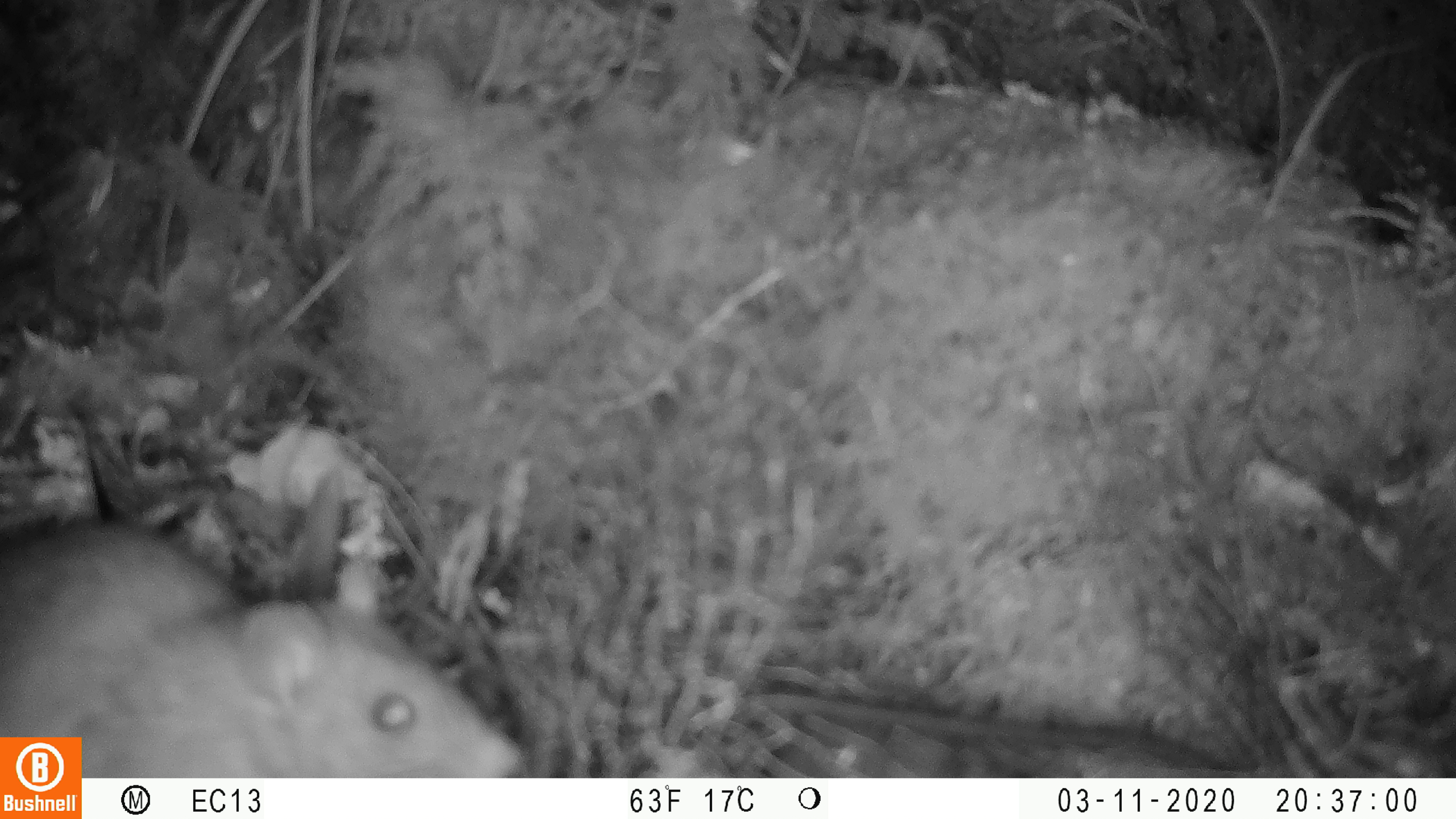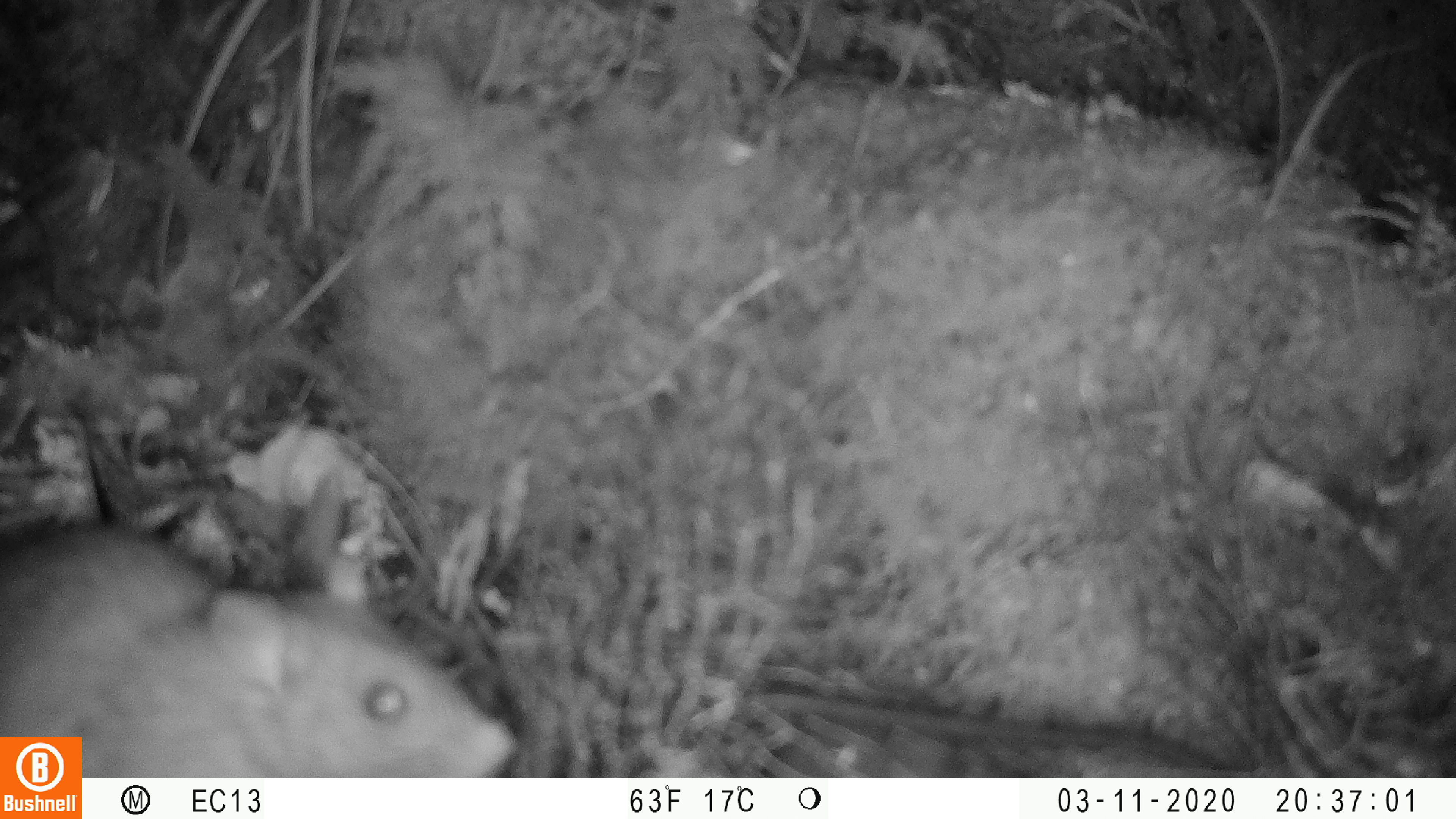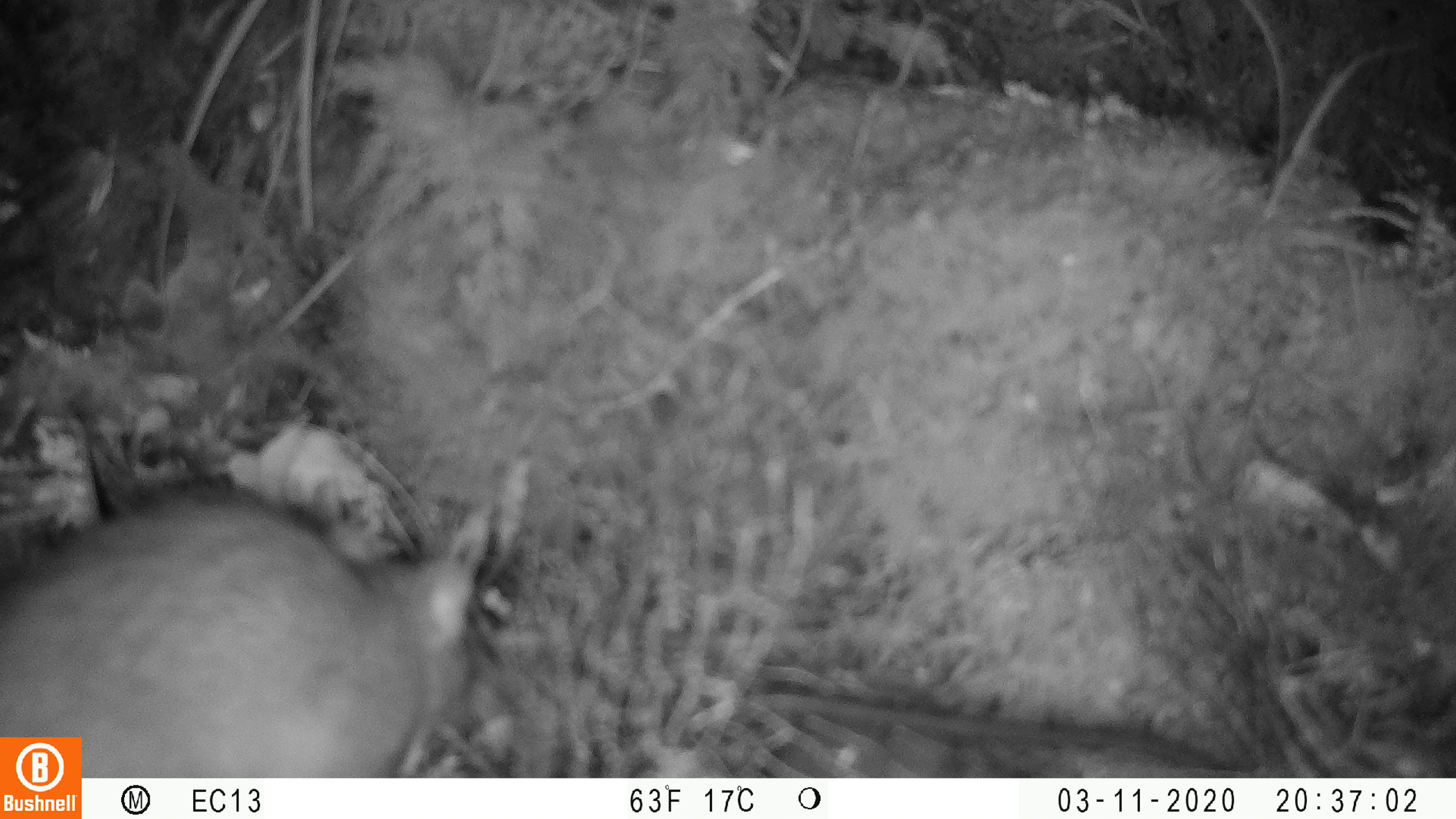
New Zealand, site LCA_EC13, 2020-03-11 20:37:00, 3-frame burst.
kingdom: Animalia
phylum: Chordata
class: Mammalia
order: Rodentia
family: Muridae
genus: Rattus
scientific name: Rattus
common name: rat